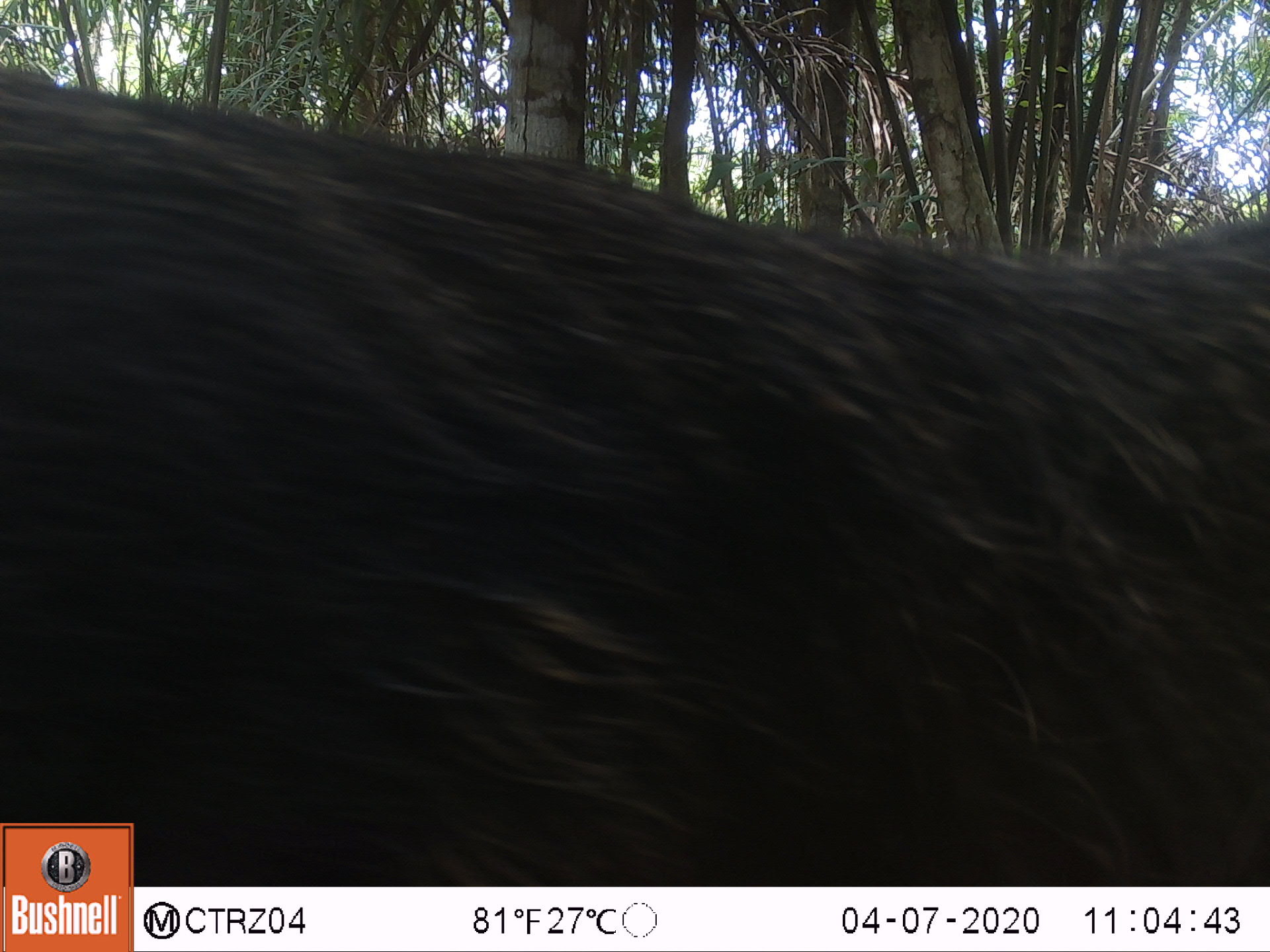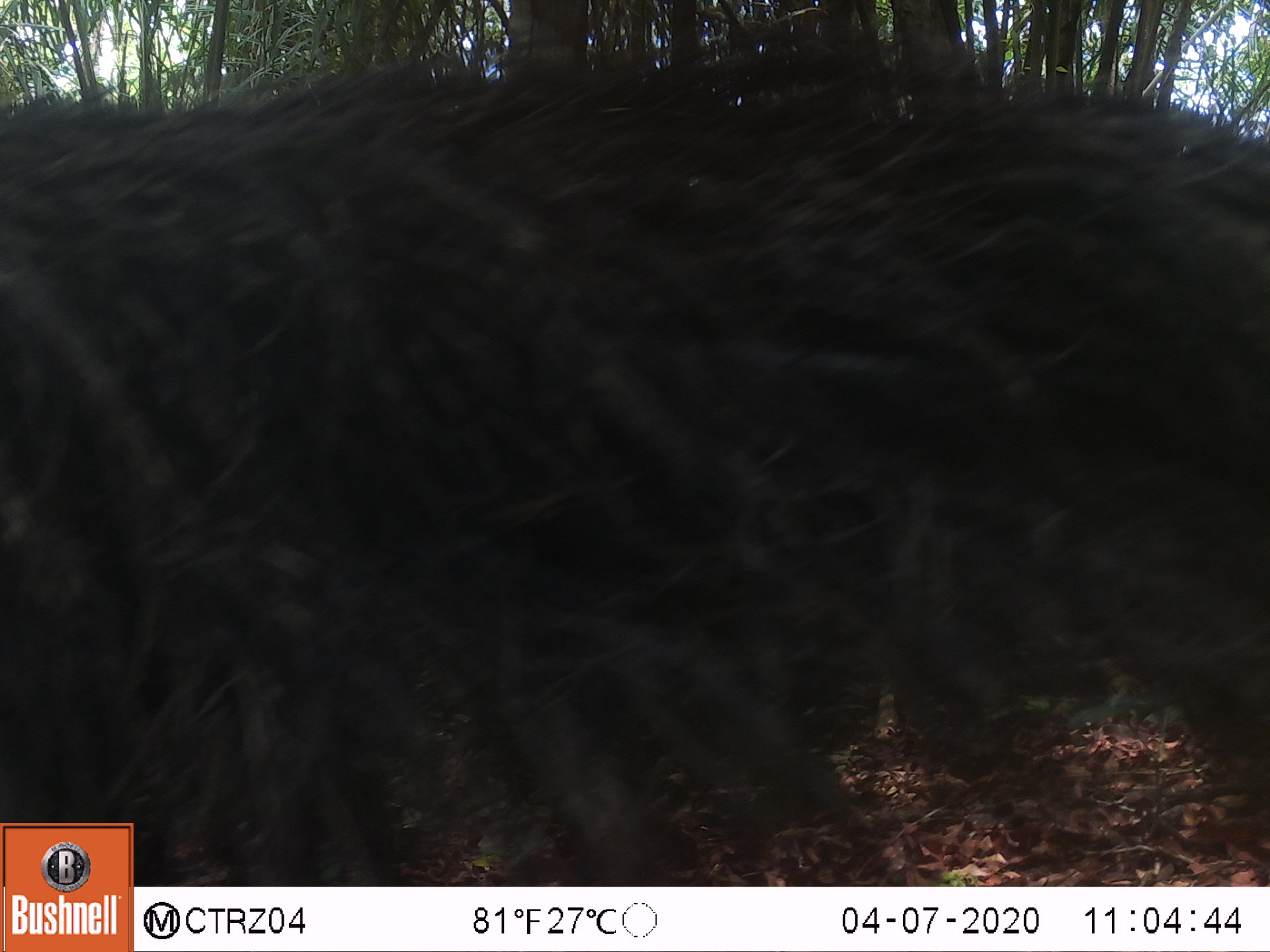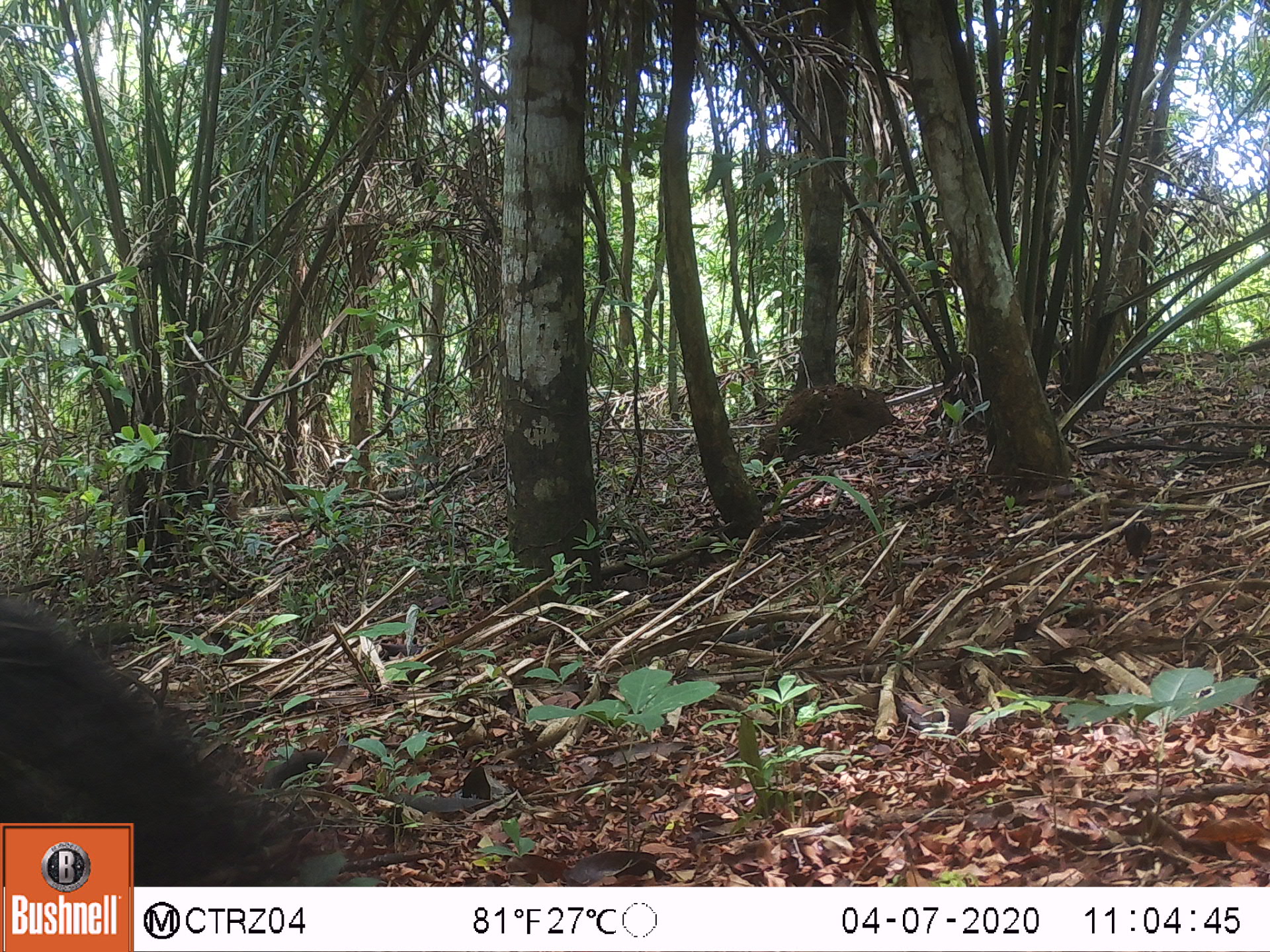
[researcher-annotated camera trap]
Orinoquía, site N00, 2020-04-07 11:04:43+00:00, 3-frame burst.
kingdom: Animalia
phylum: Chordata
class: Mammalia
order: Pilosa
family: Myrmecophagidae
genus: Myrmecophaga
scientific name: Myrmecophaga tridactyla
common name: giant anteater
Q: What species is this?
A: Giant anteater (Myrmecophaga tridactyla).